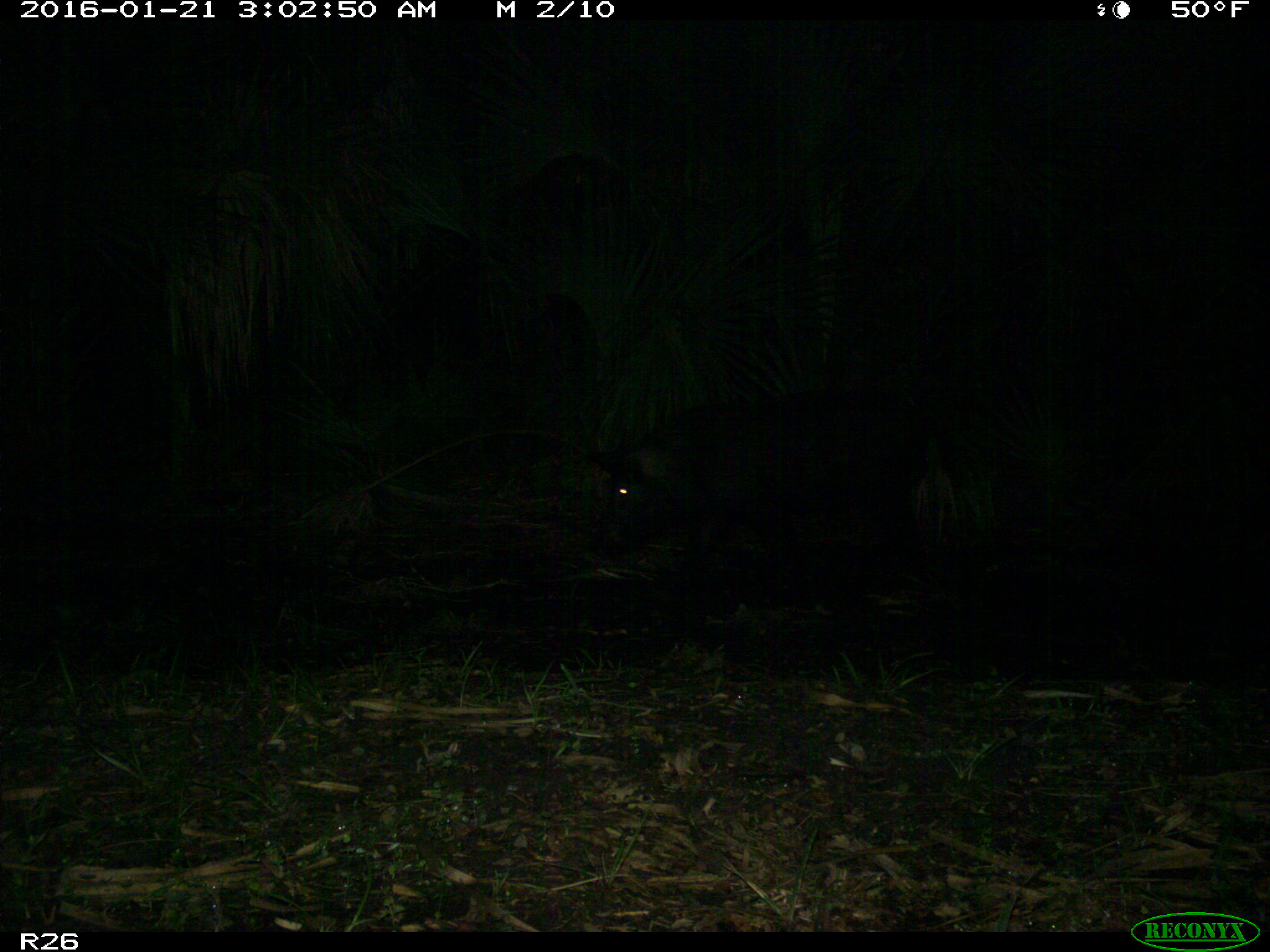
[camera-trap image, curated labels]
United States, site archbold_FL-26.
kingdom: Animalia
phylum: Chordata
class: Mammalia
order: Artiodactyla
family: Suidae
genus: Sus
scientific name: Sus scrofa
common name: wild boar